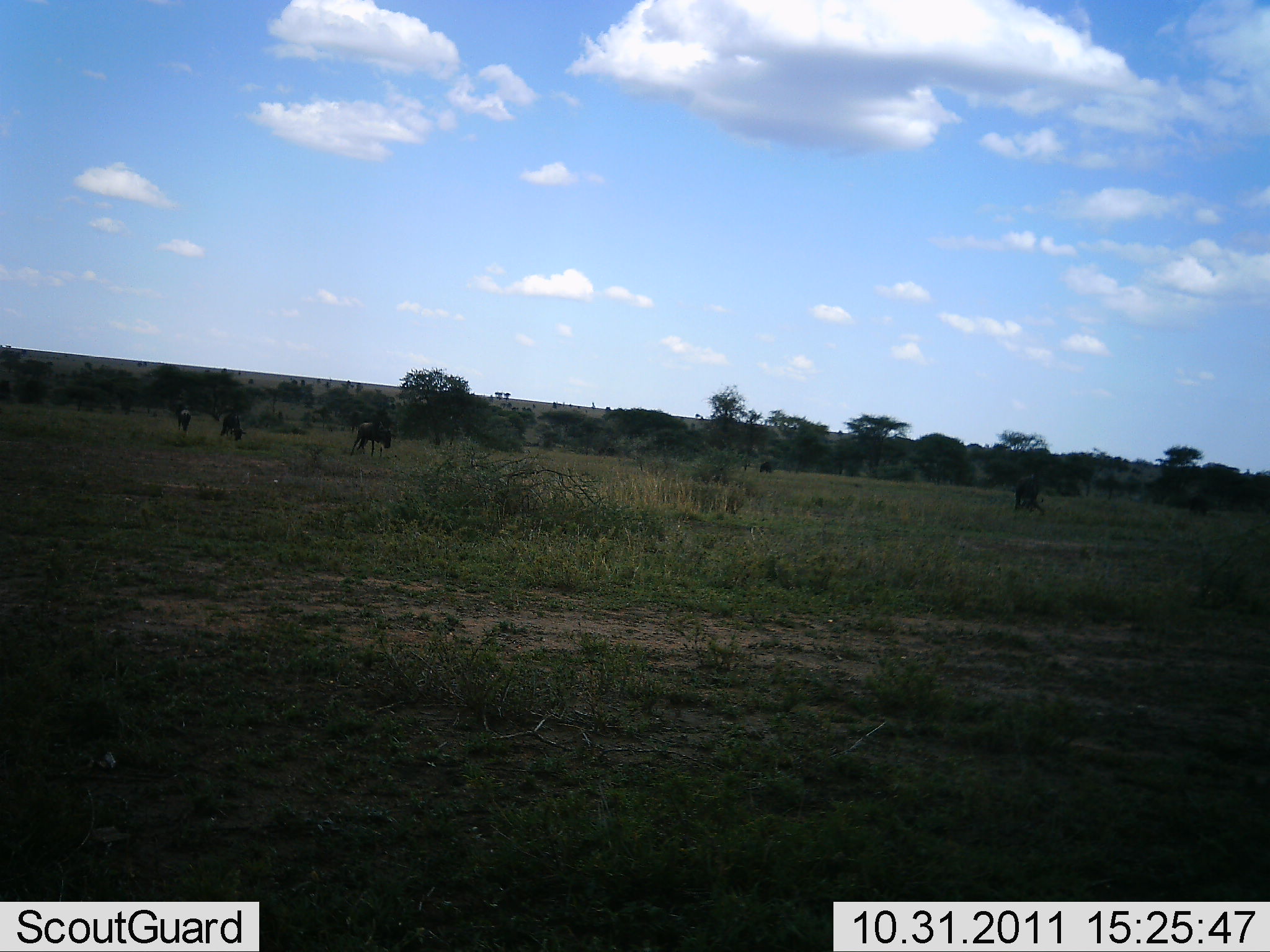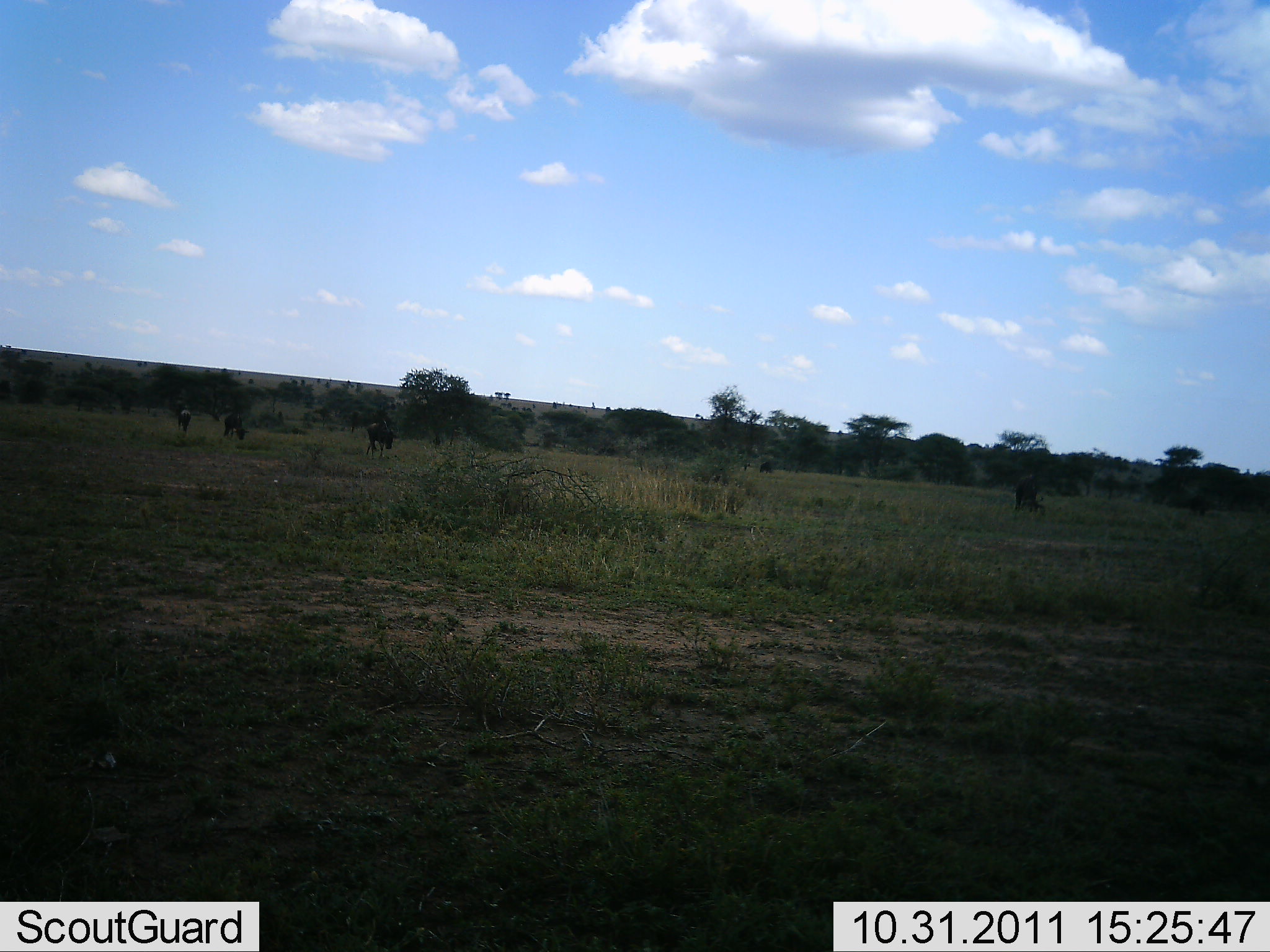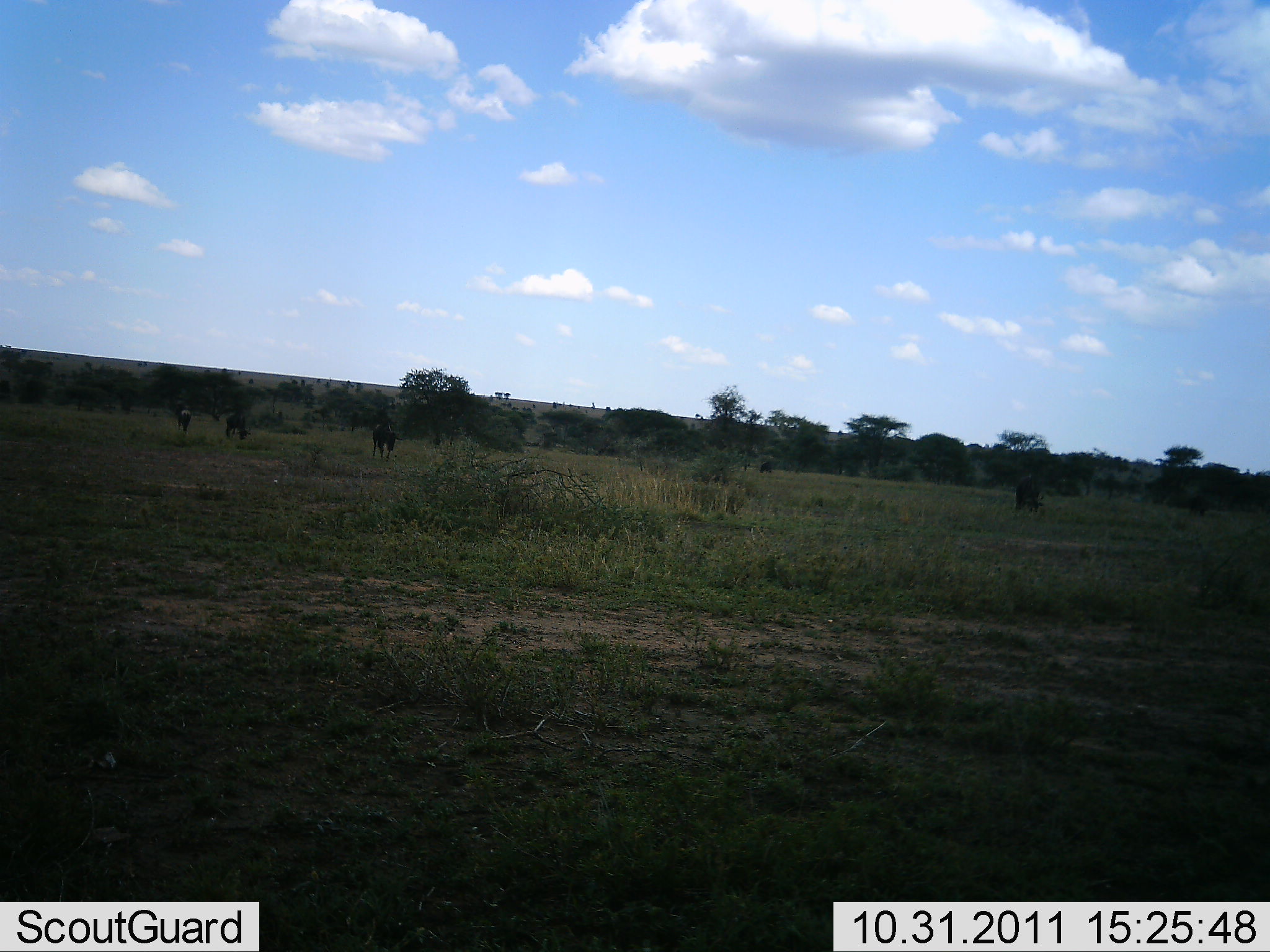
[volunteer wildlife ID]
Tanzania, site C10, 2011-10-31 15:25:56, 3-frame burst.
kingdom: Animalia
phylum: Chordata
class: Mammalia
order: Artiodactyla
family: Bovidae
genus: Connochaetes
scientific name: Connochaetes taurinus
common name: blue wildebeest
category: wildebeest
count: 4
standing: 40%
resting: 0%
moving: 30%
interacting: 0%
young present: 0%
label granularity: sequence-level